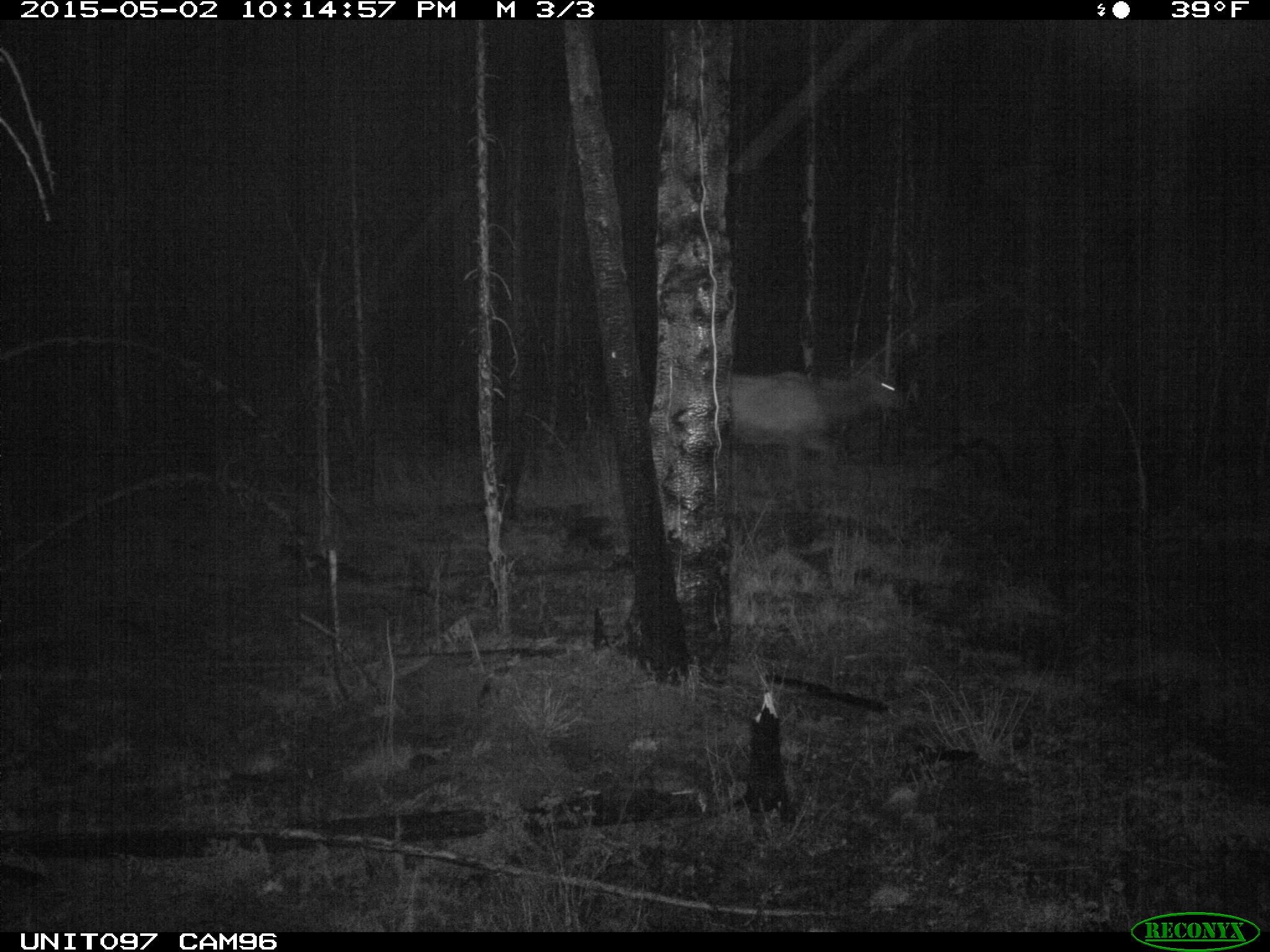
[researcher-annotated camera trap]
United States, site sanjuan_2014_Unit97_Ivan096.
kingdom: Animalia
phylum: Chordata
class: Mammalia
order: Artiodactyla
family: Cervidae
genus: Cervus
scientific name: Cervus elaphus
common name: red deer